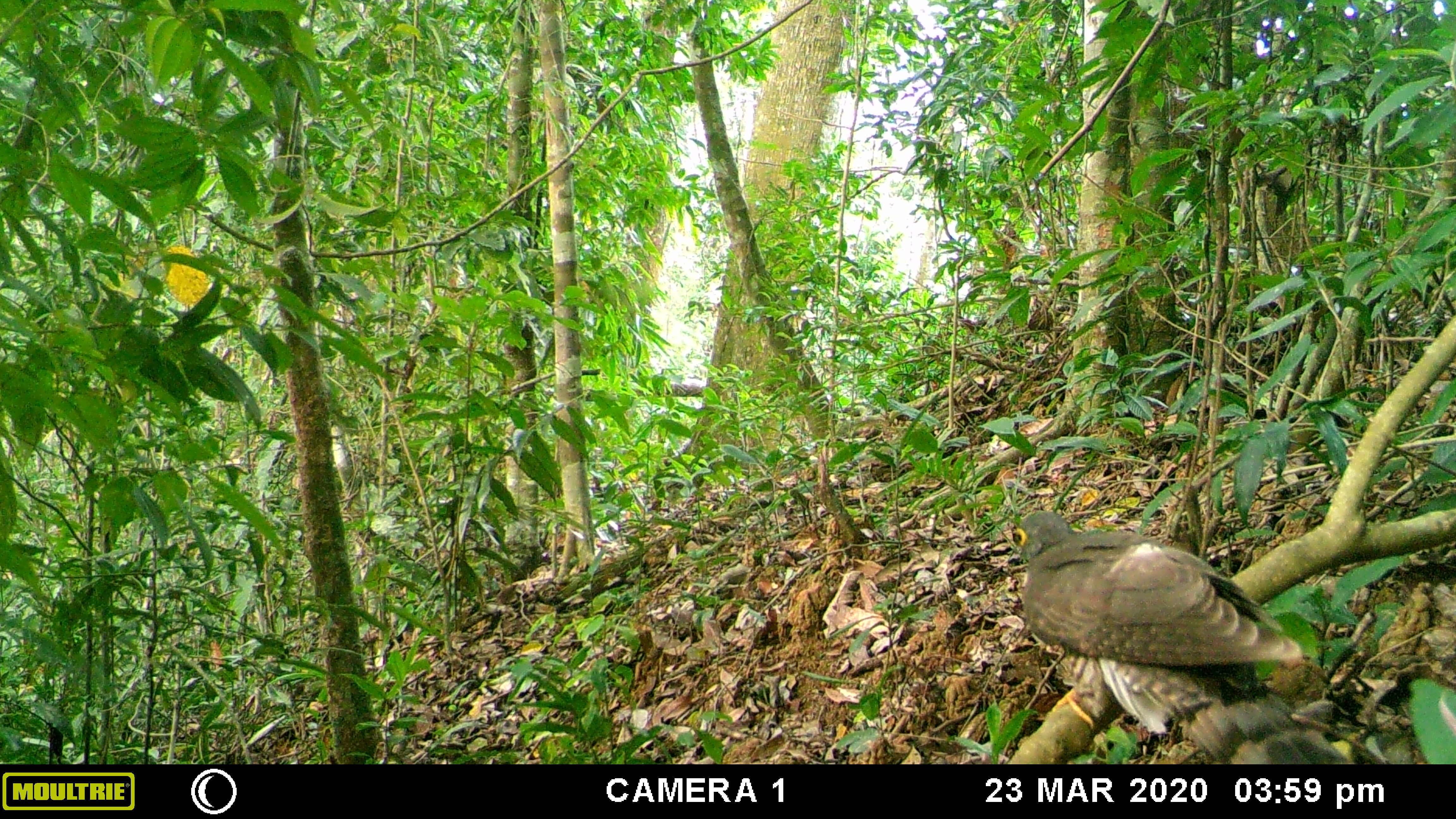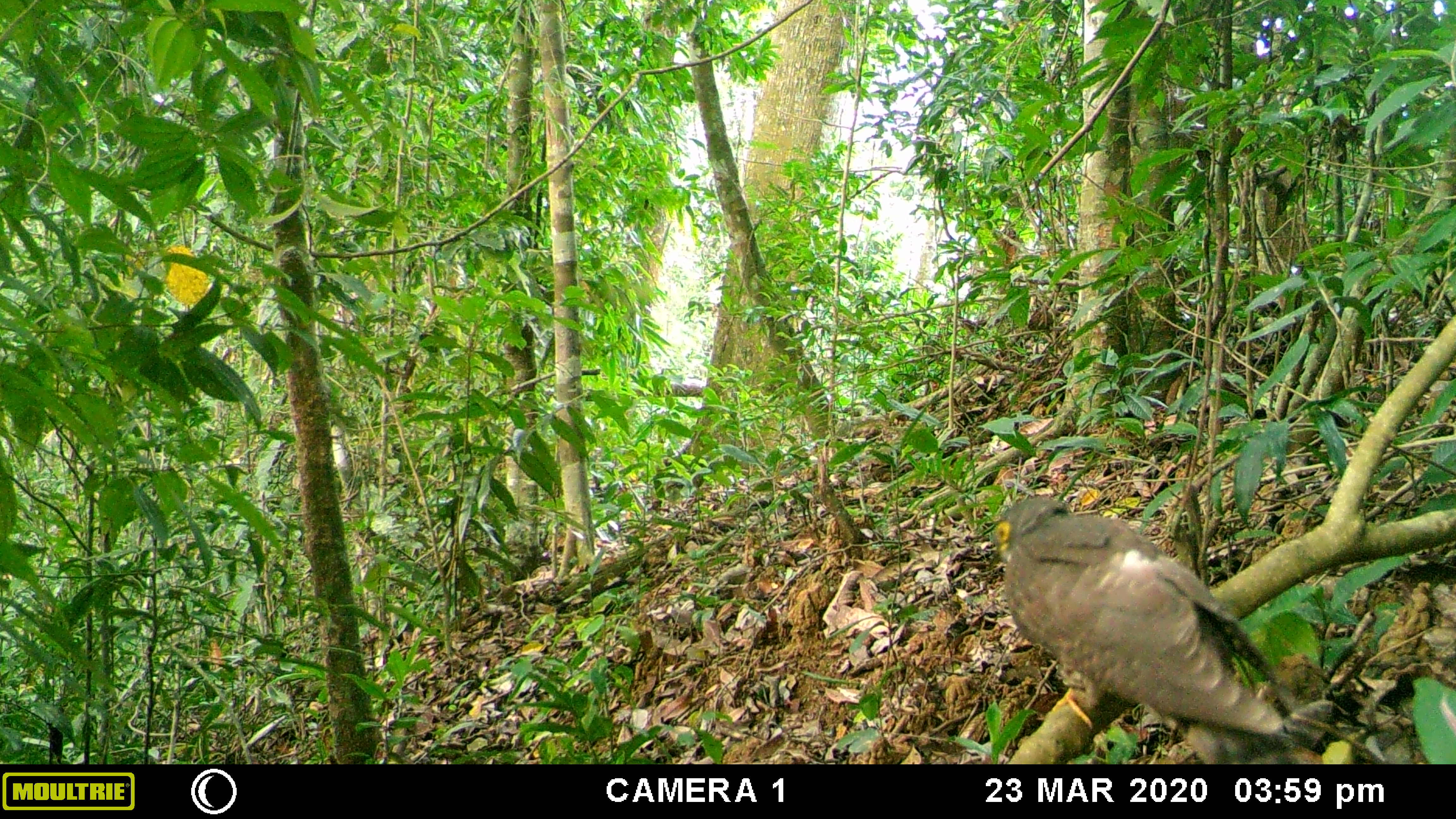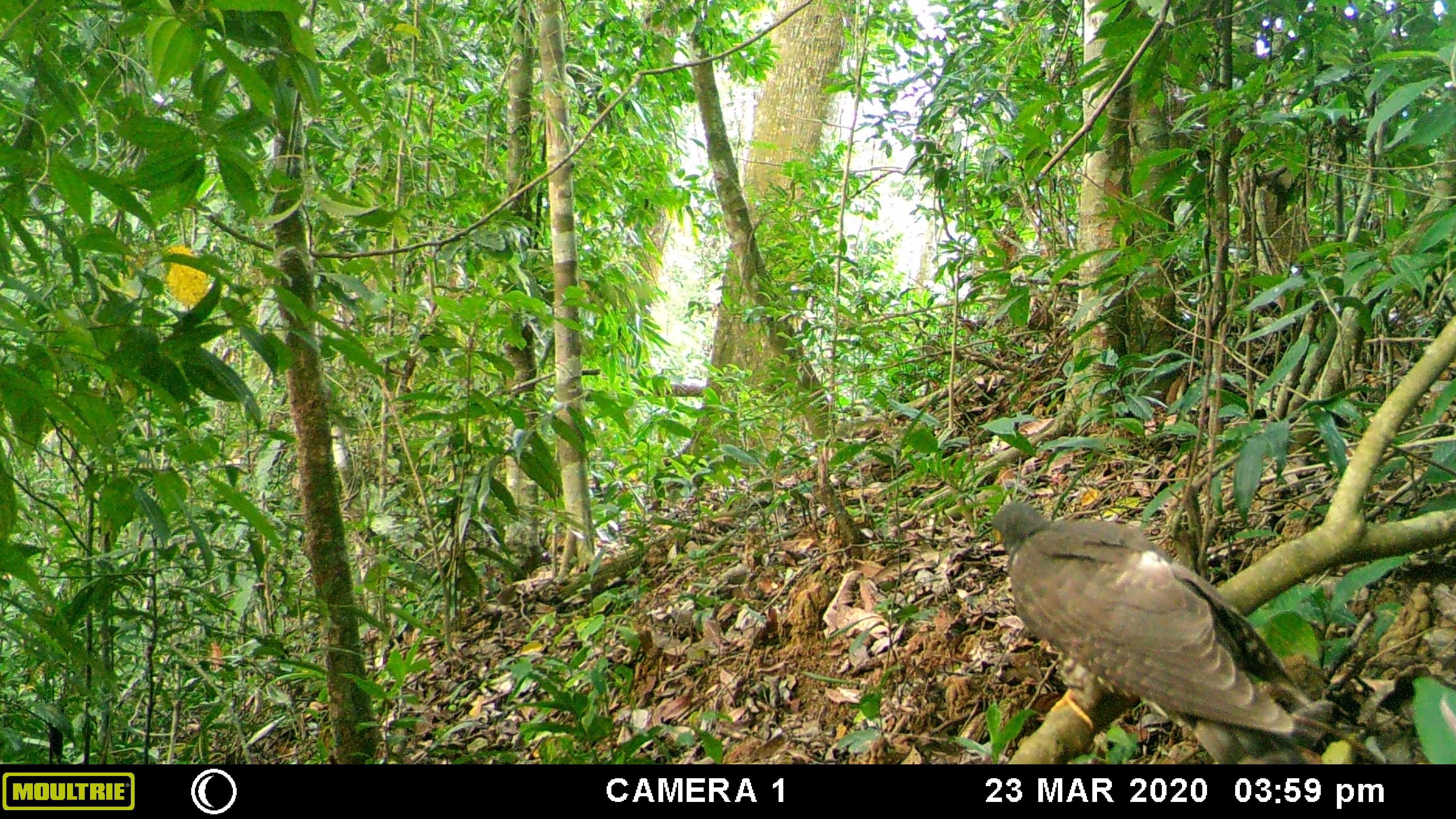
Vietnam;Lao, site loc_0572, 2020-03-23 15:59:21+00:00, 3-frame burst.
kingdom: Animalia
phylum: Chordata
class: Aves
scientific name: Aves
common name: bird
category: unidentified bird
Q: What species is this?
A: Unidentified bird (bird) (Aves).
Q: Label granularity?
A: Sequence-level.